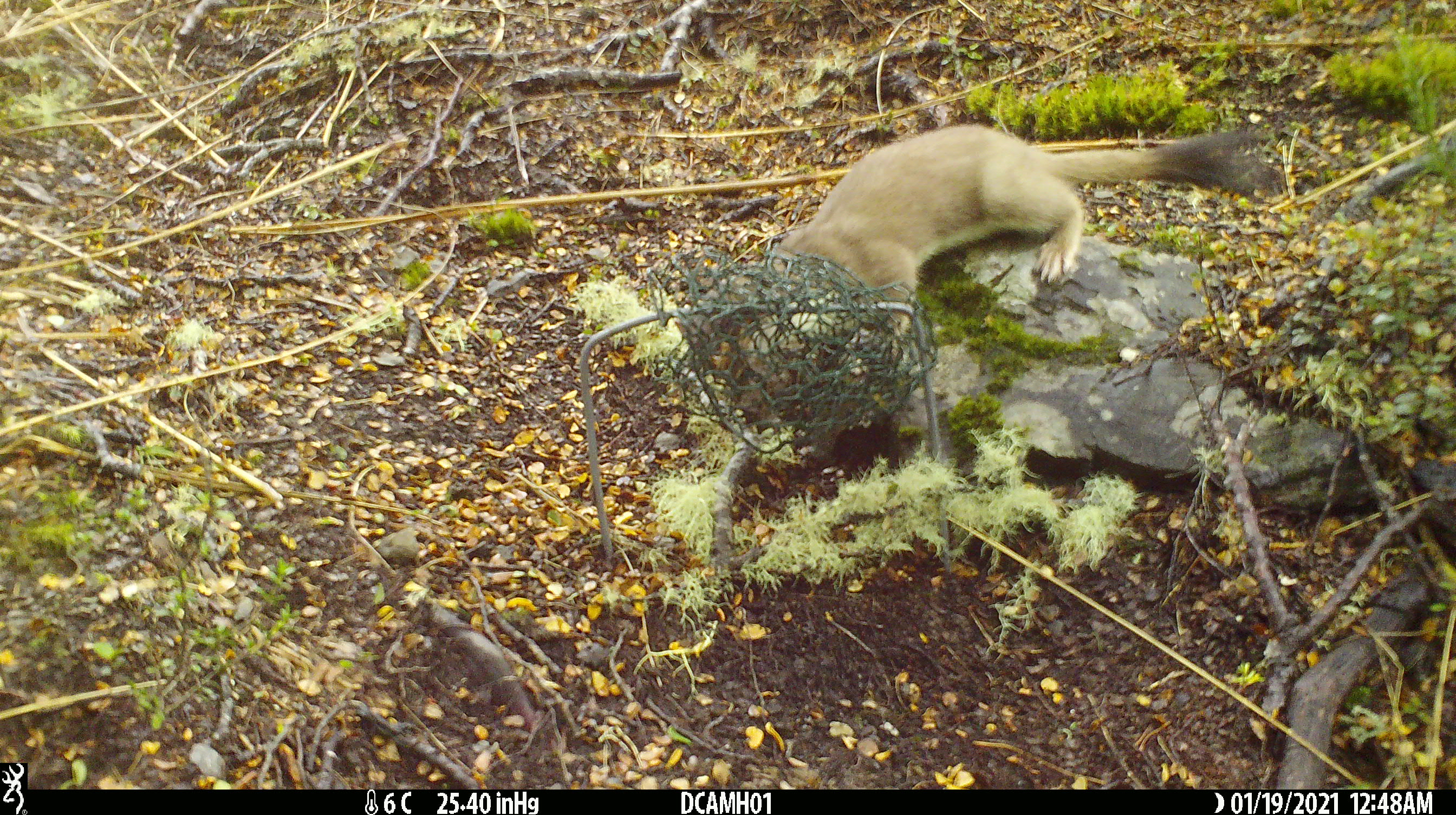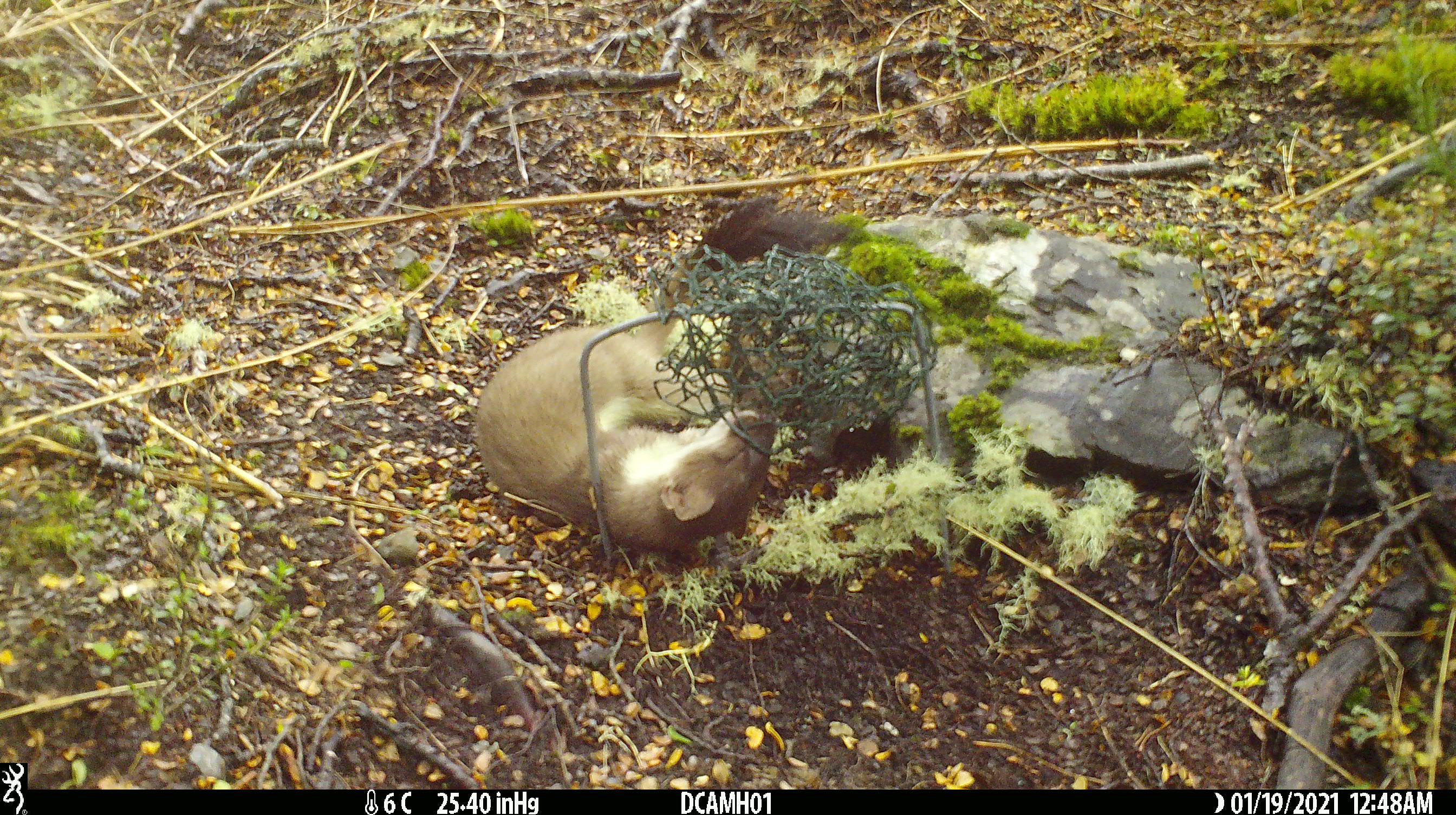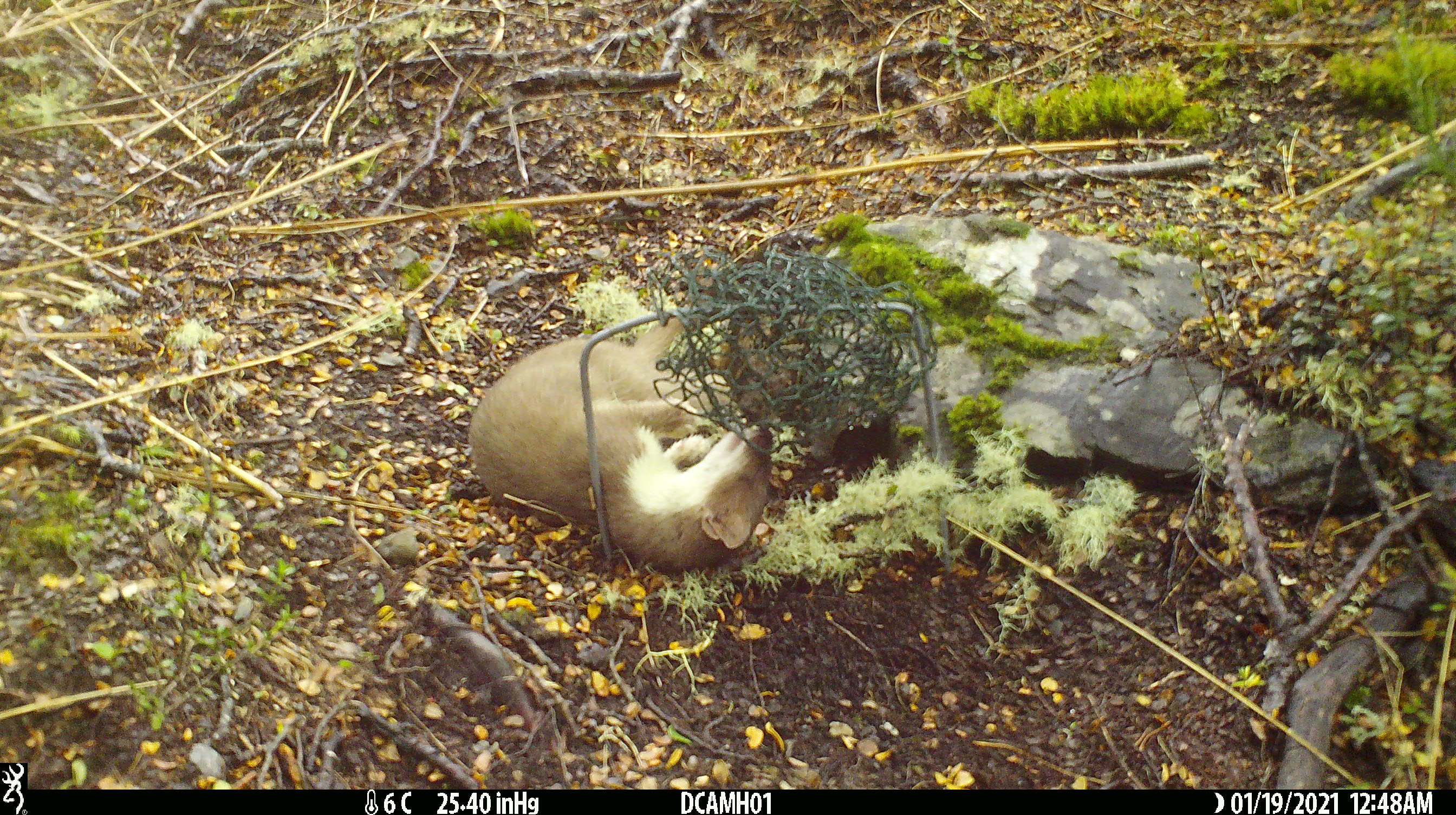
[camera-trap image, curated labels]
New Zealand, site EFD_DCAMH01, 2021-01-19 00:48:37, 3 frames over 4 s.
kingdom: Animalia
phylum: Chordata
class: Mammalia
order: Carnivora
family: Mustelidae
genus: Mustela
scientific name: Mustela erminea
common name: stoat